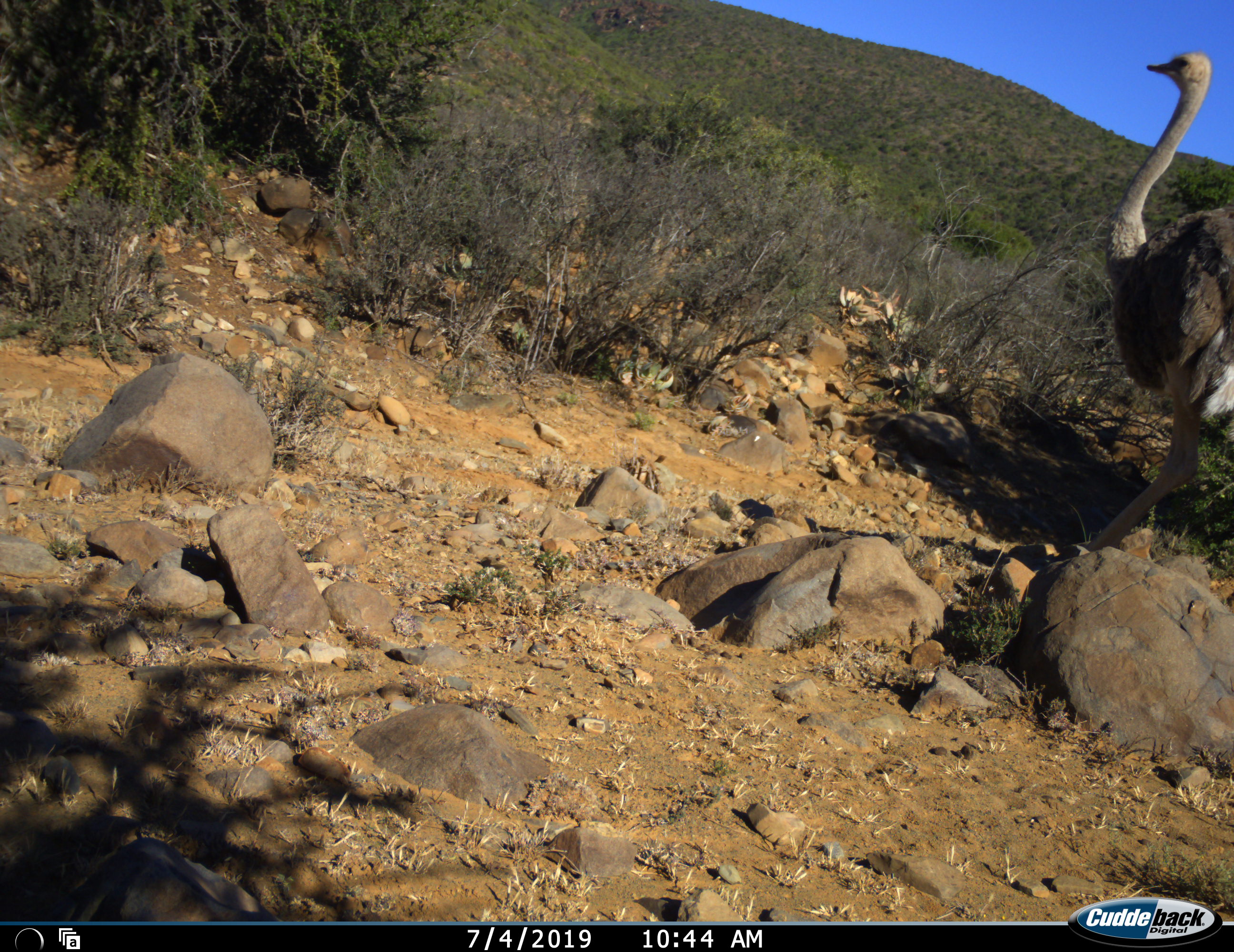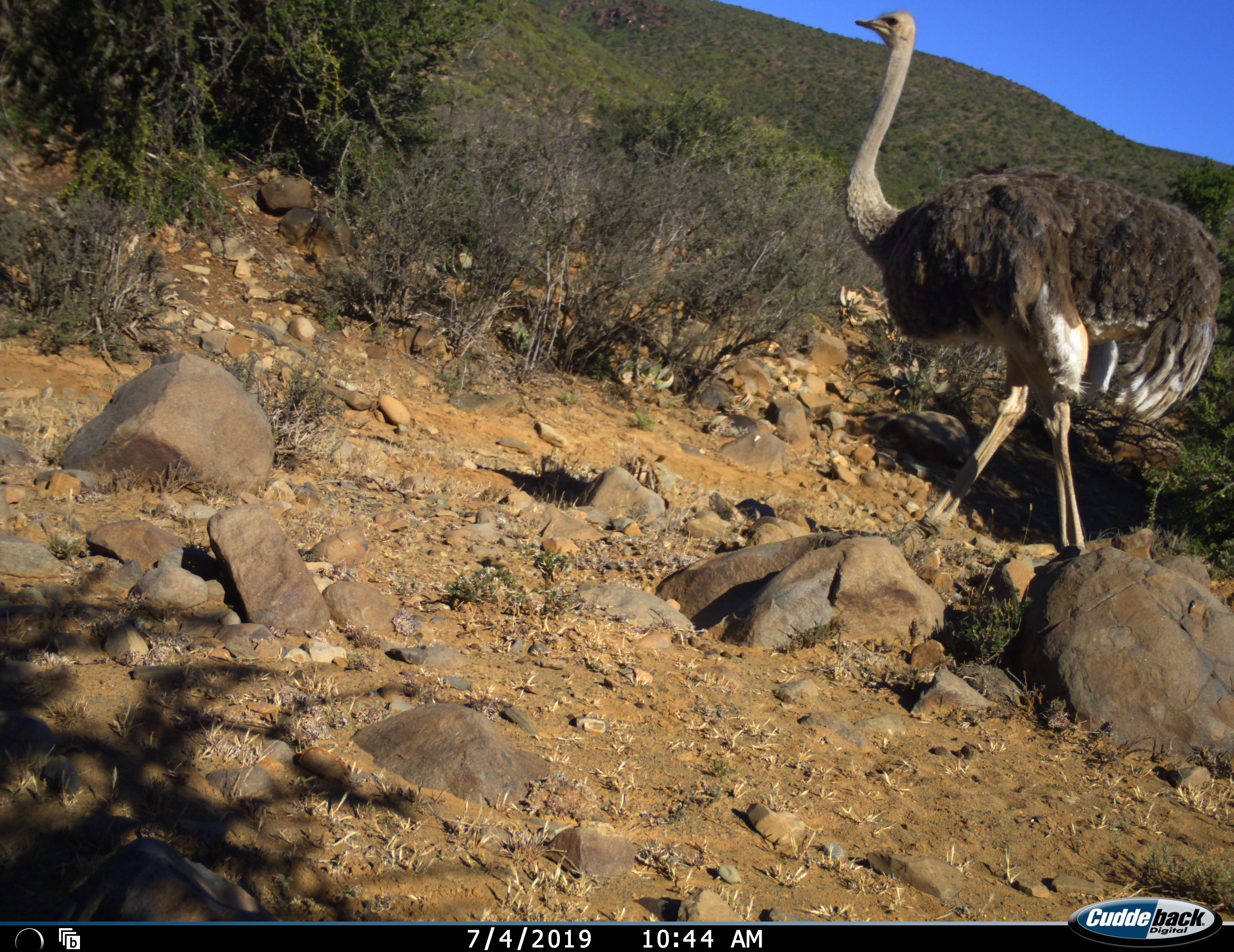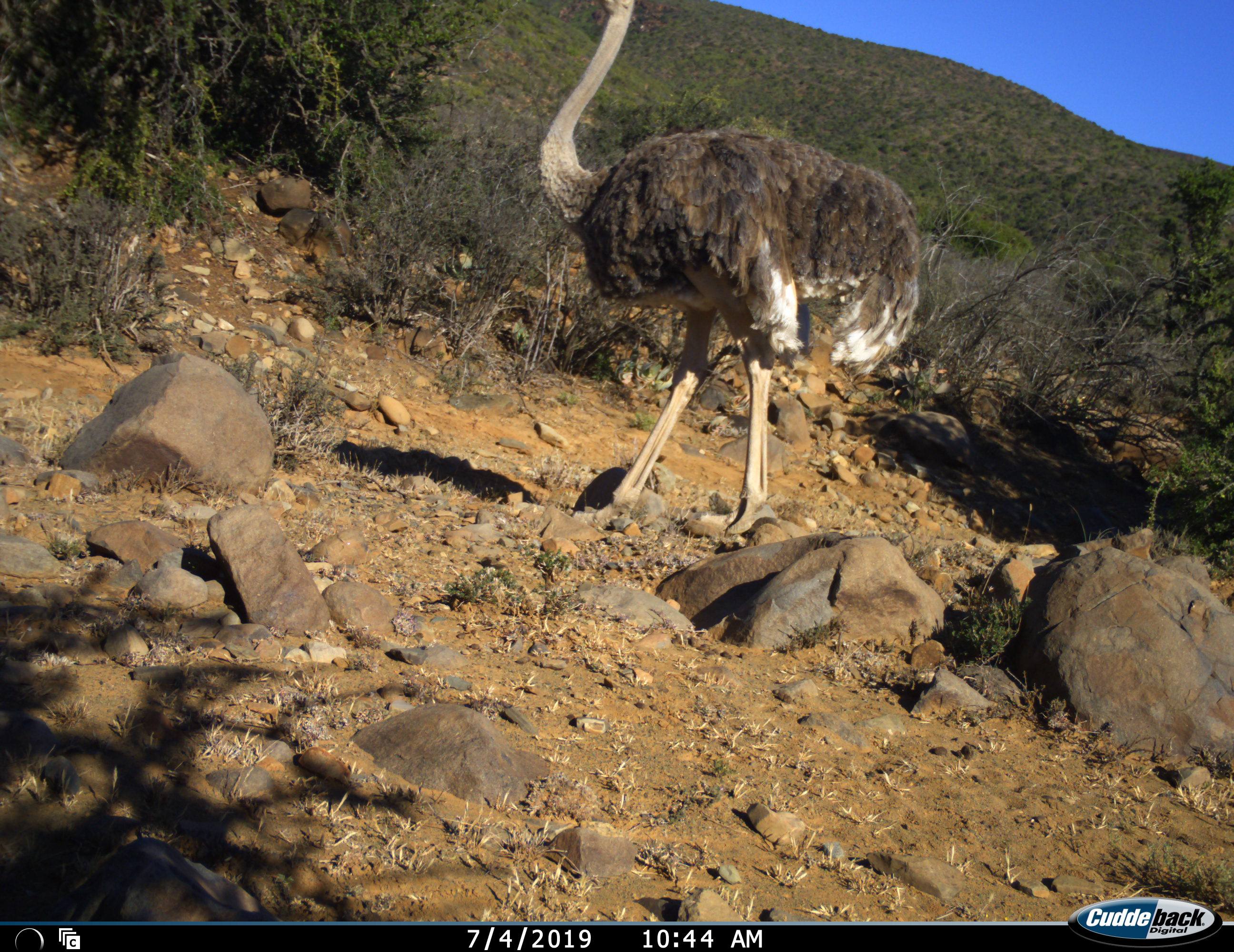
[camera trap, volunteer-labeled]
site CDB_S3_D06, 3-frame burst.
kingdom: Animalia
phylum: Chordata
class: Aves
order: Struthioniformes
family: Struthionidae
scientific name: Struthionidae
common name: ostrich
Ostrich (Struthionidae), count 1. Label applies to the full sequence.